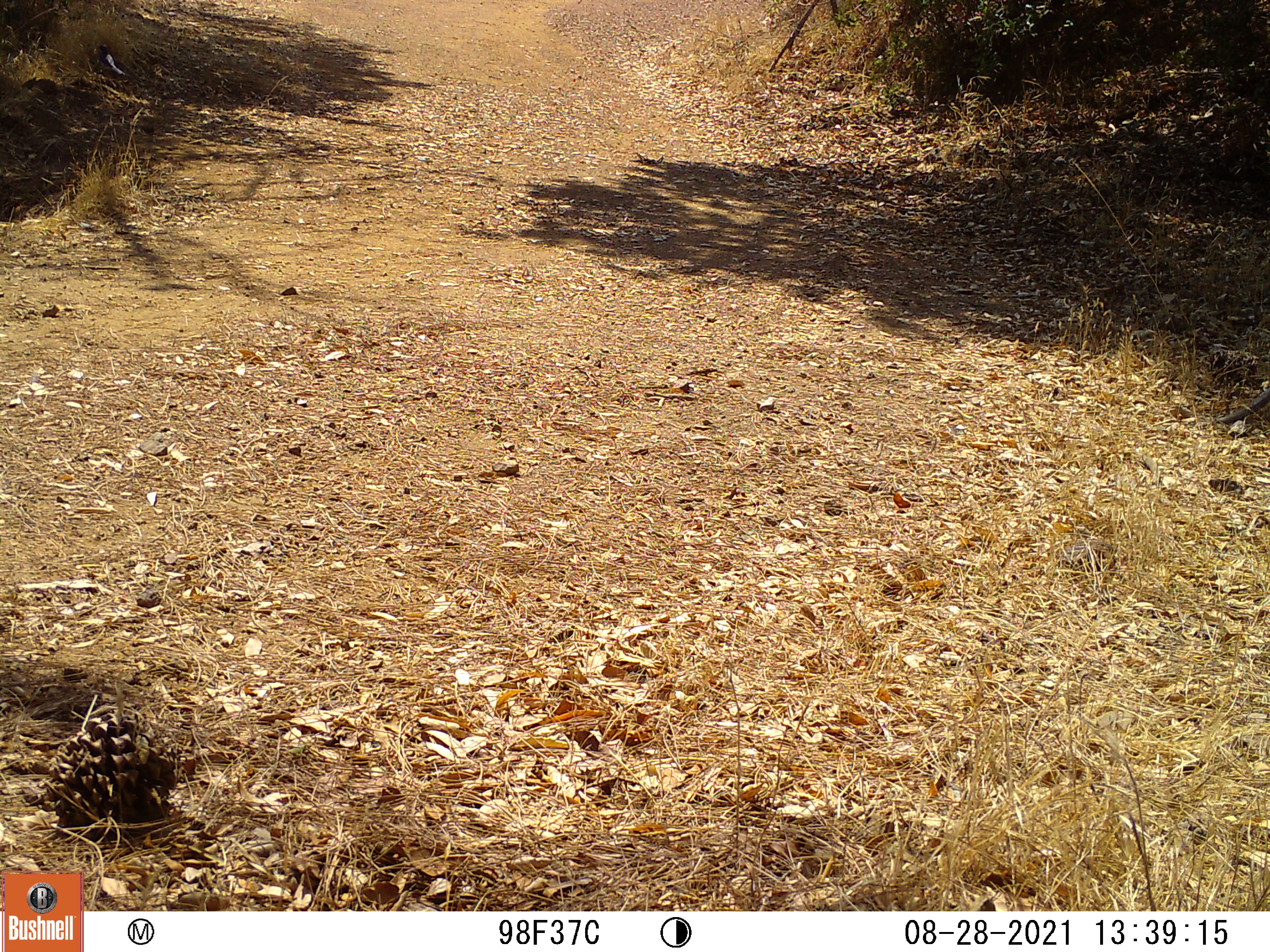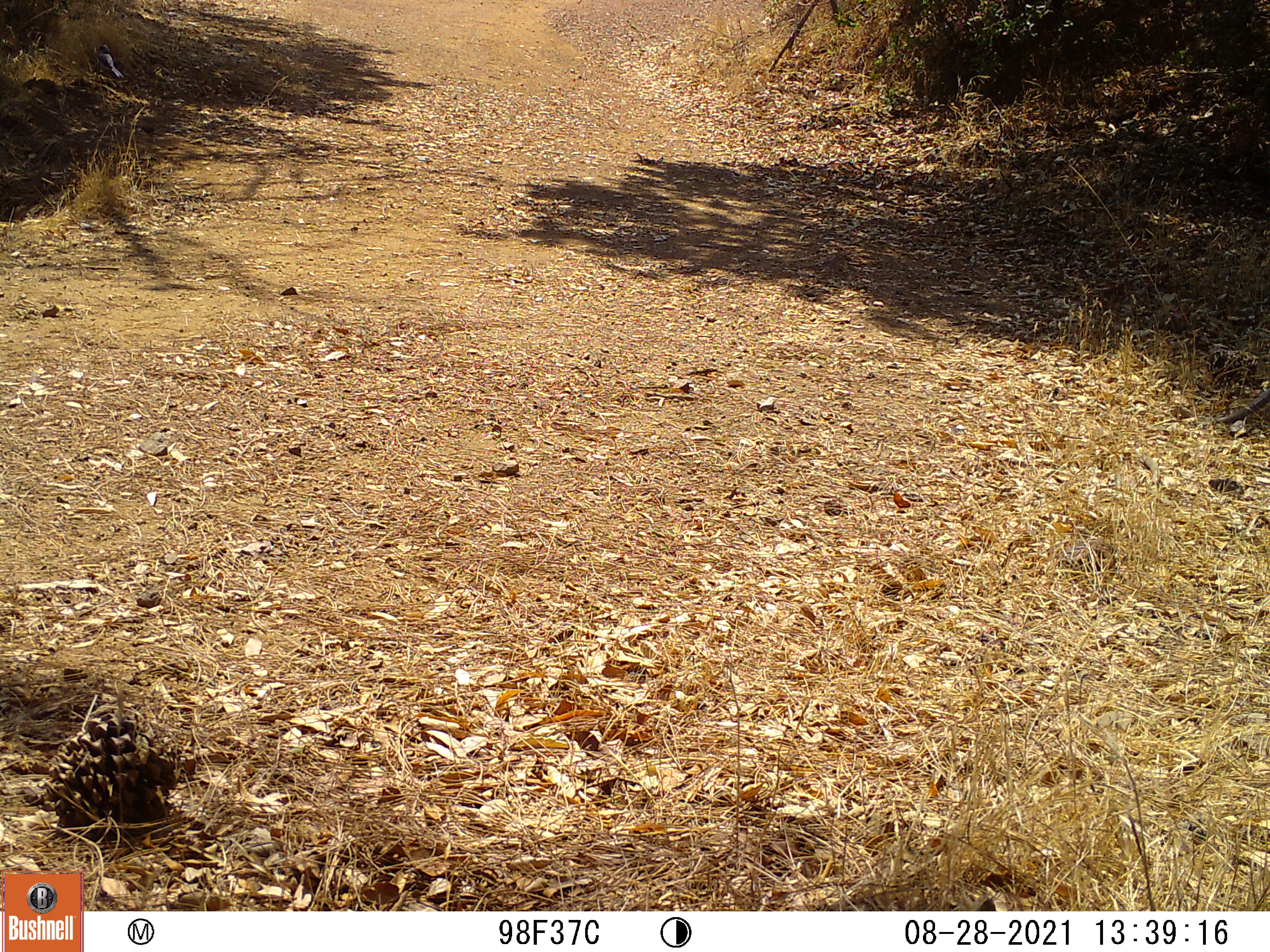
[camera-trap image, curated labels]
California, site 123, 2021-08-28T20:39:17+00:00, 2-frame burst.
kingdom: Animalia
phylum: Chordata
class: Aves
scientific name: Aves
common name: bird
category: unknown bird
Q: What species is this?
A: Unknown bird (bird) (Aves).